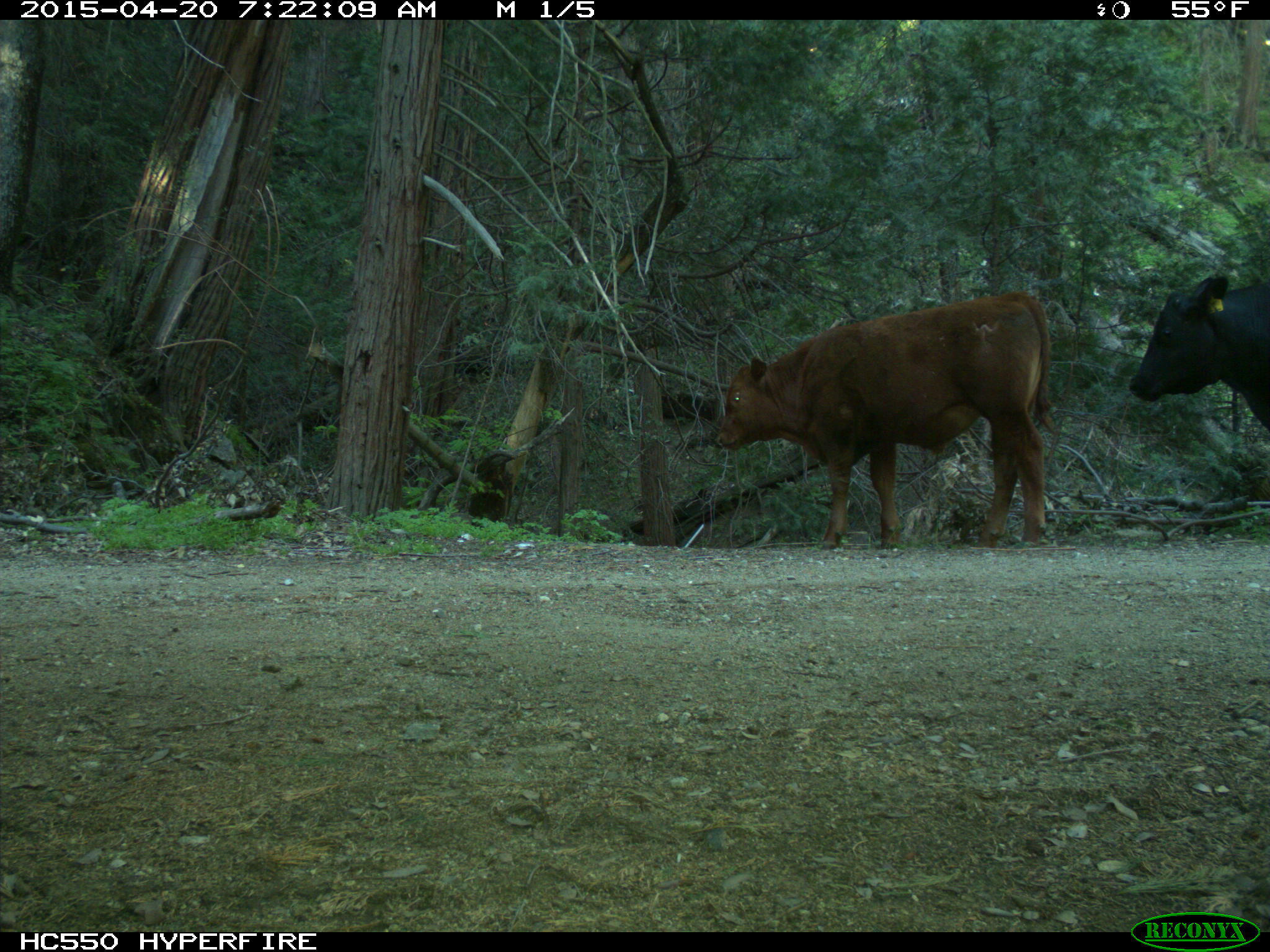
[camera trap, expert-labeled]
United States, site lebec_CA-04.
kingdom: Animalia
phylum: Chordata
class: Mammalia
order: Artiodactyla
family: Bovidae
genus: Bos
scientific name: Bos taurus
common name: domestic cow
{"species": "Bos taurus (domestic cow)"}